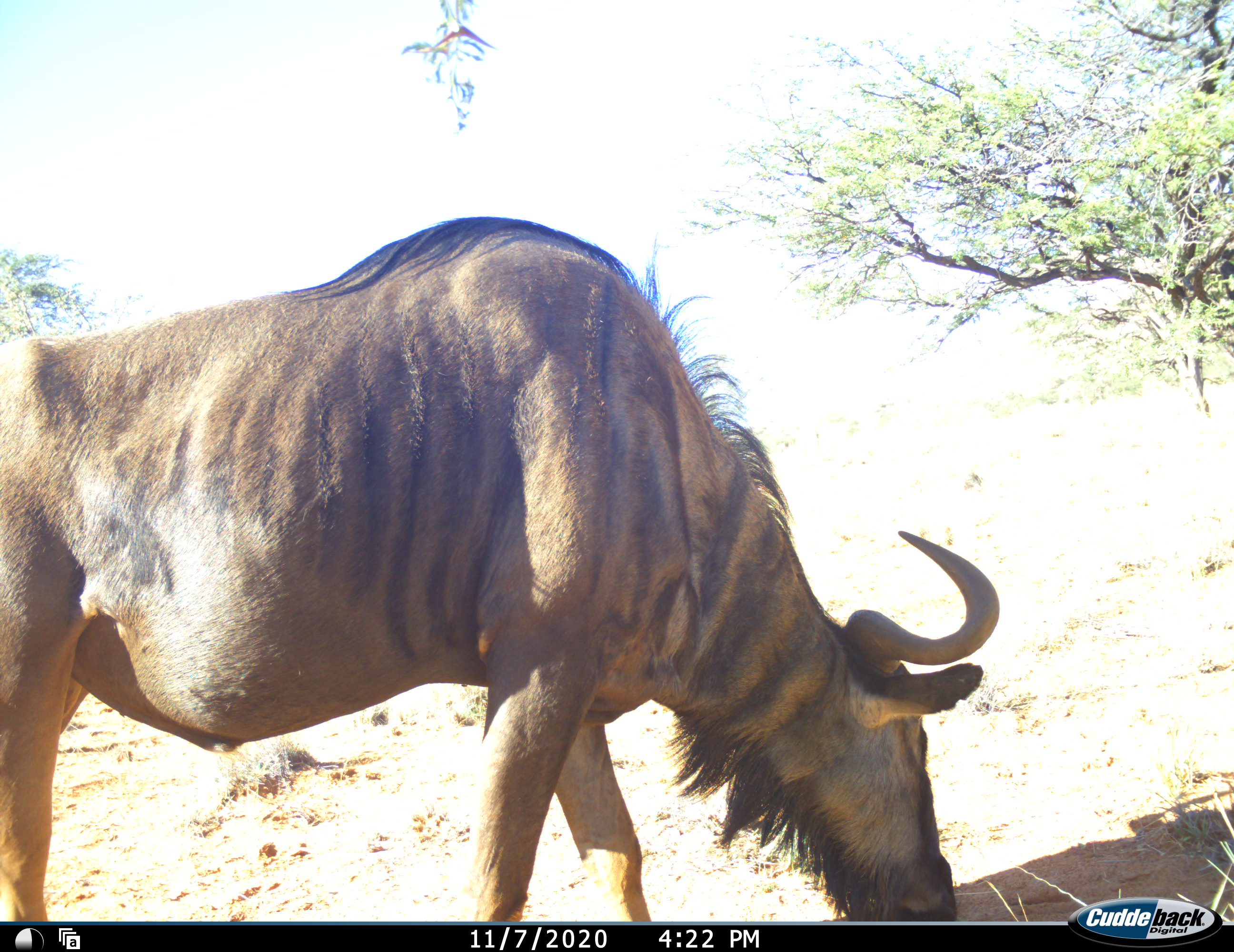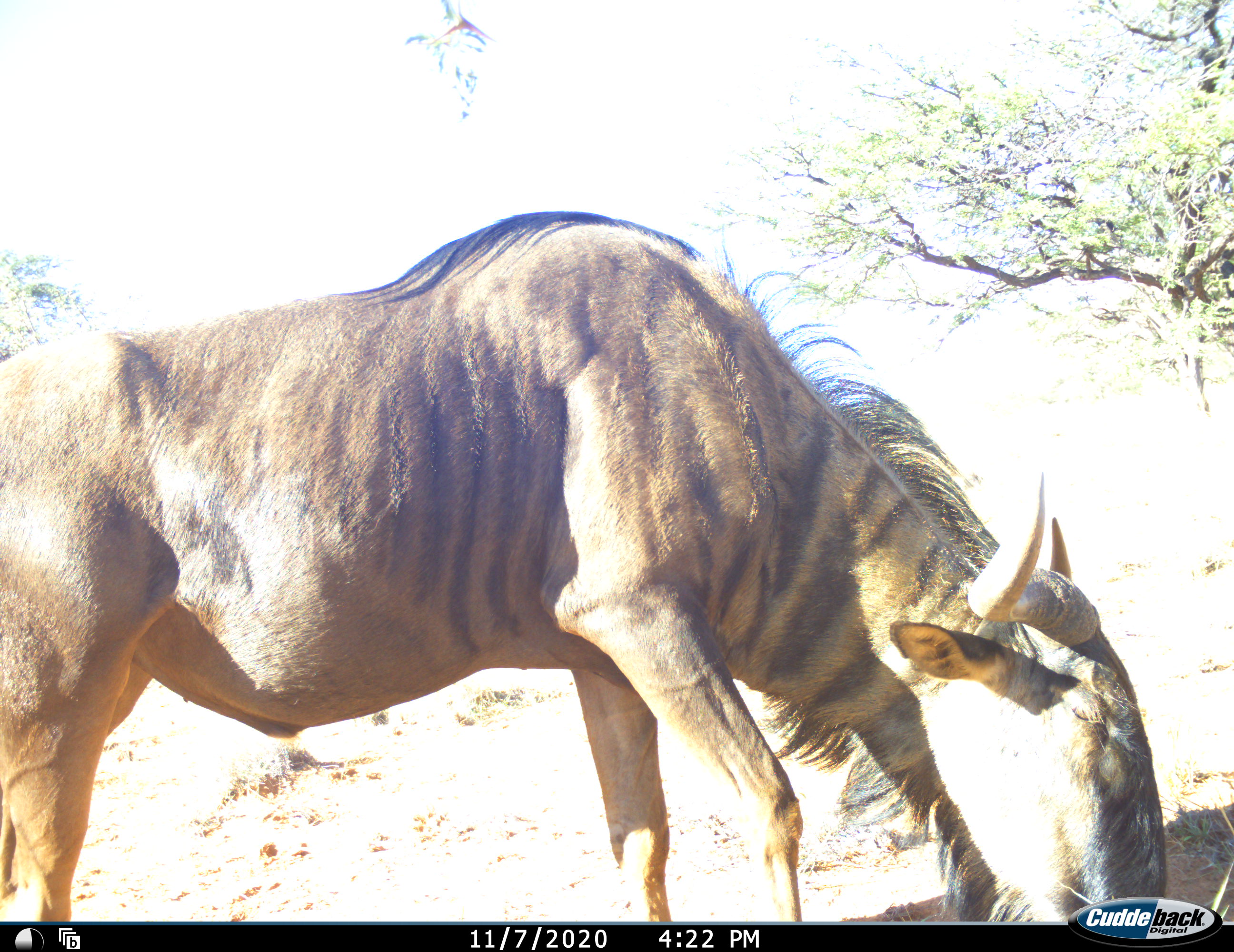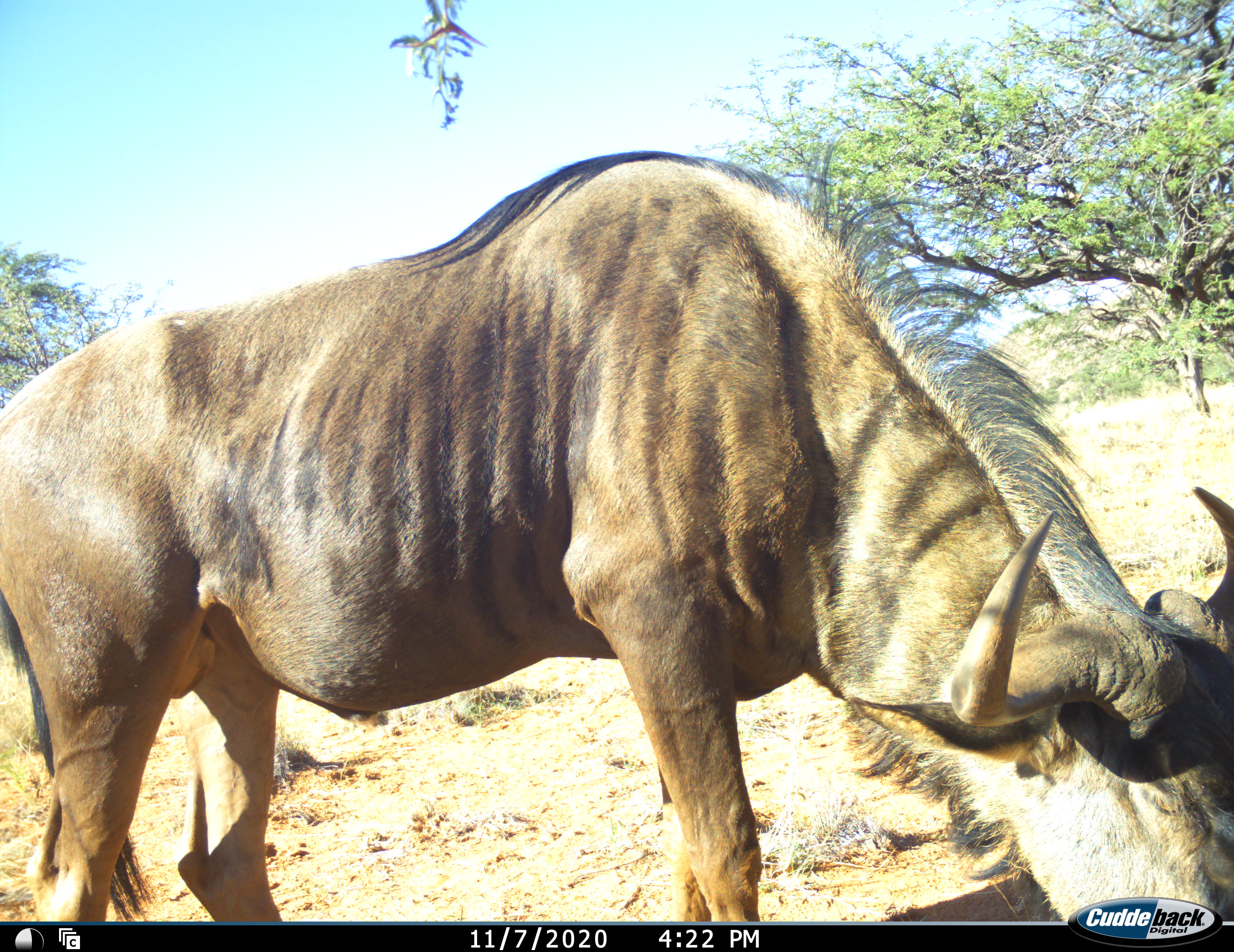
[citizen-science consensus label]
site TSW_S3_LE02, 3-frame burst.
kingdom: Animalia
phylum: Chordata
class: Mammalia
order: Artiodactyla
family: Bovidae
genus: Connochaetes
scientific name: Connochaetes taurinus taurinus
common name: blue wildebeest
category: wildebeestblue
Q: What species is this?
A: Wildebeestblue (blue wildebeest) (Connochaetes taurinus taurinus).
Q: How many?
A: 1.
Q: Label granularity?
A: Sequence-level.